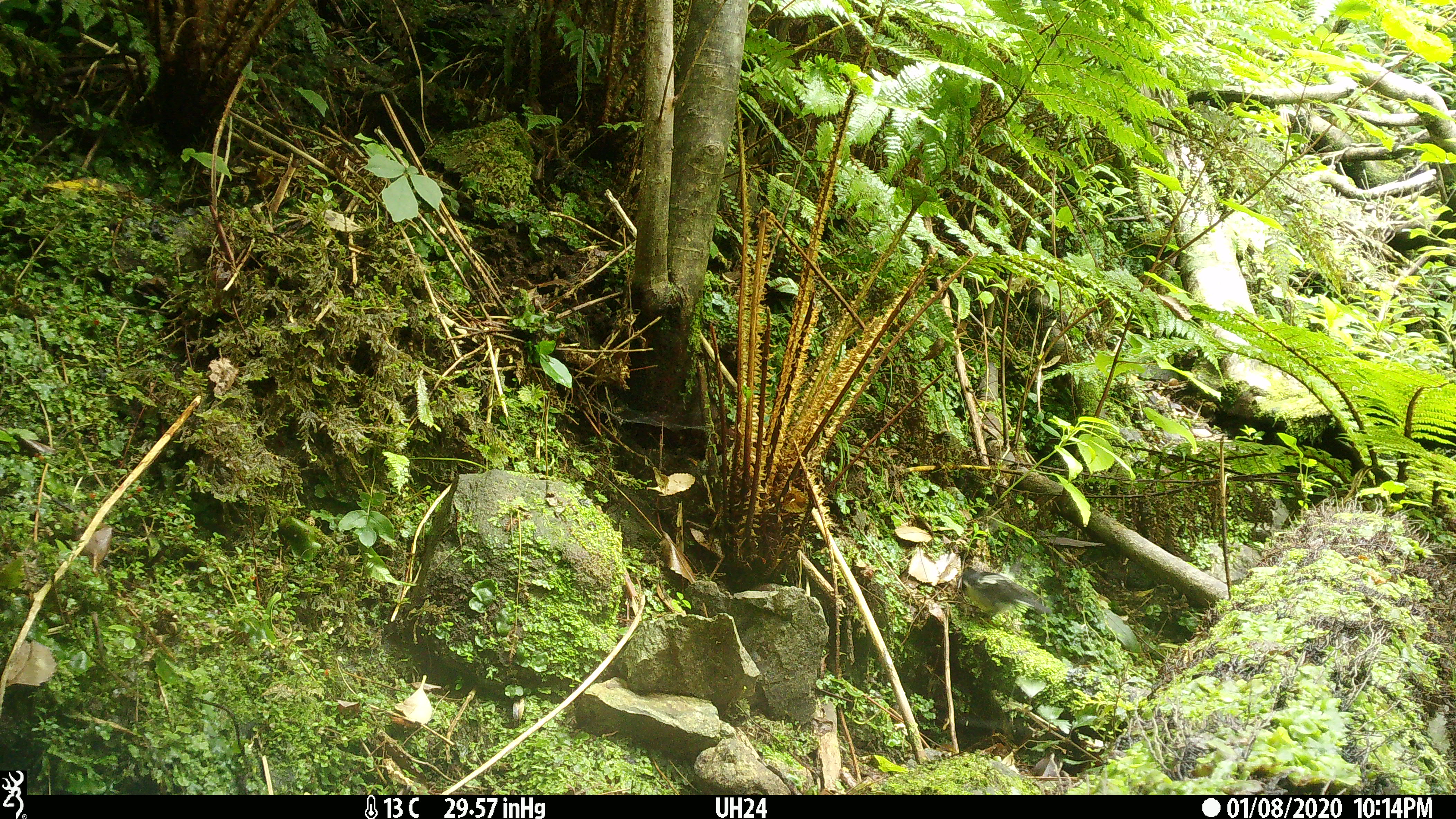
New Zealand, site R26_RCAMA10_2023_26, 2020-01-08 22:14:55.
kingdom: Animalia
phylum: Chordata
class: Aves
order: Passeriformes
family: Petroicidae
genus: Petroica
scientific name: Petroica macrocephala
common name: tomtit